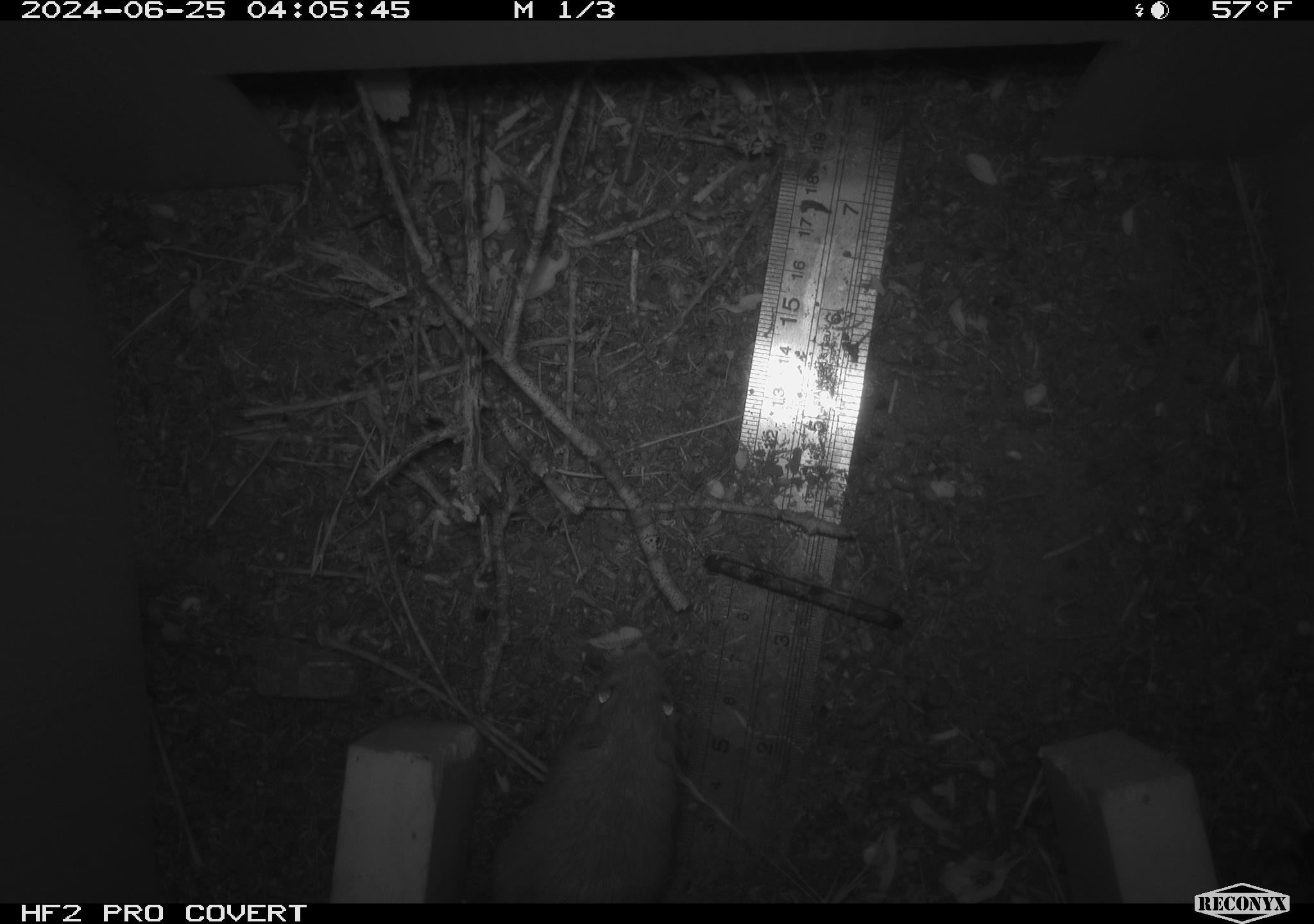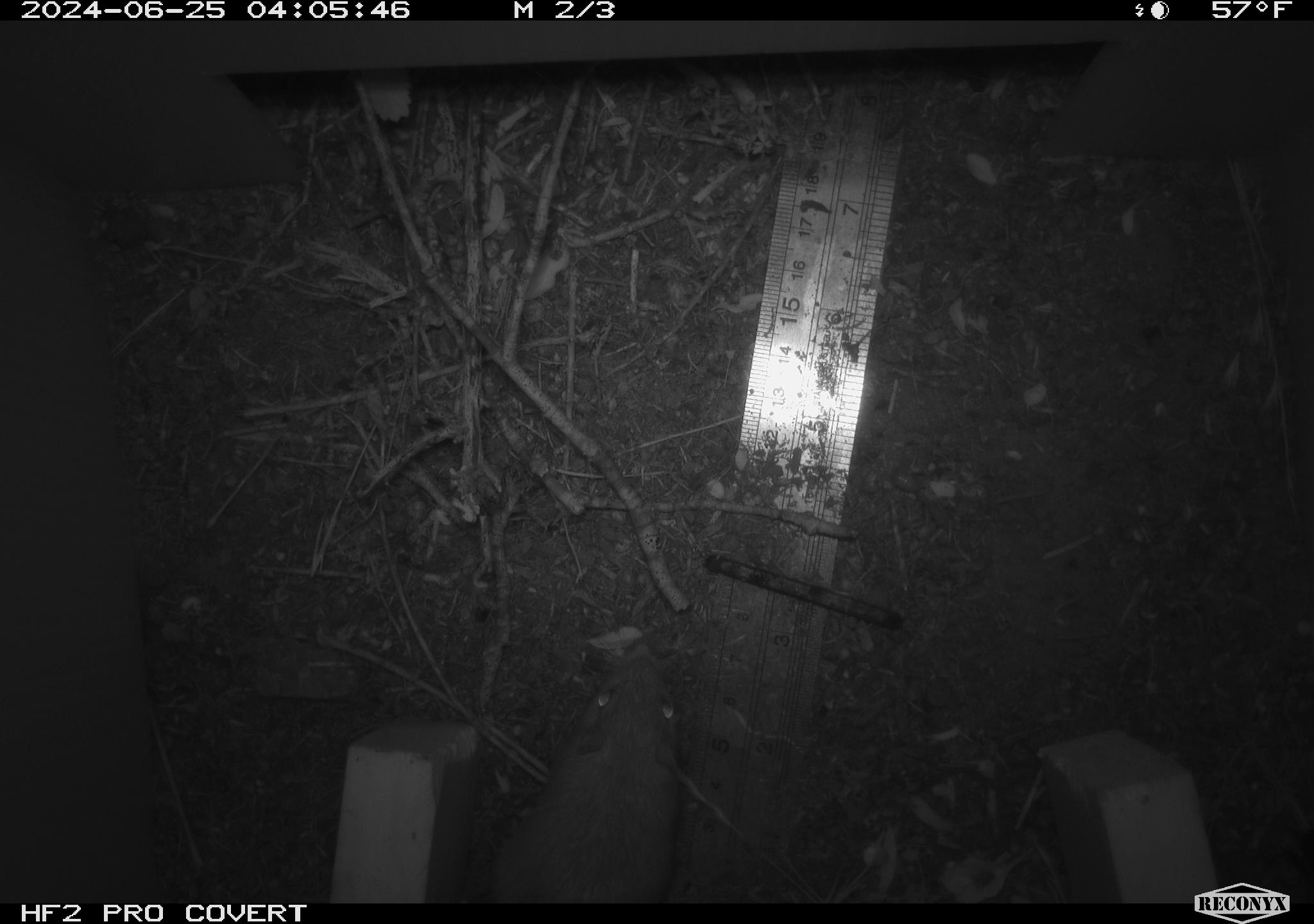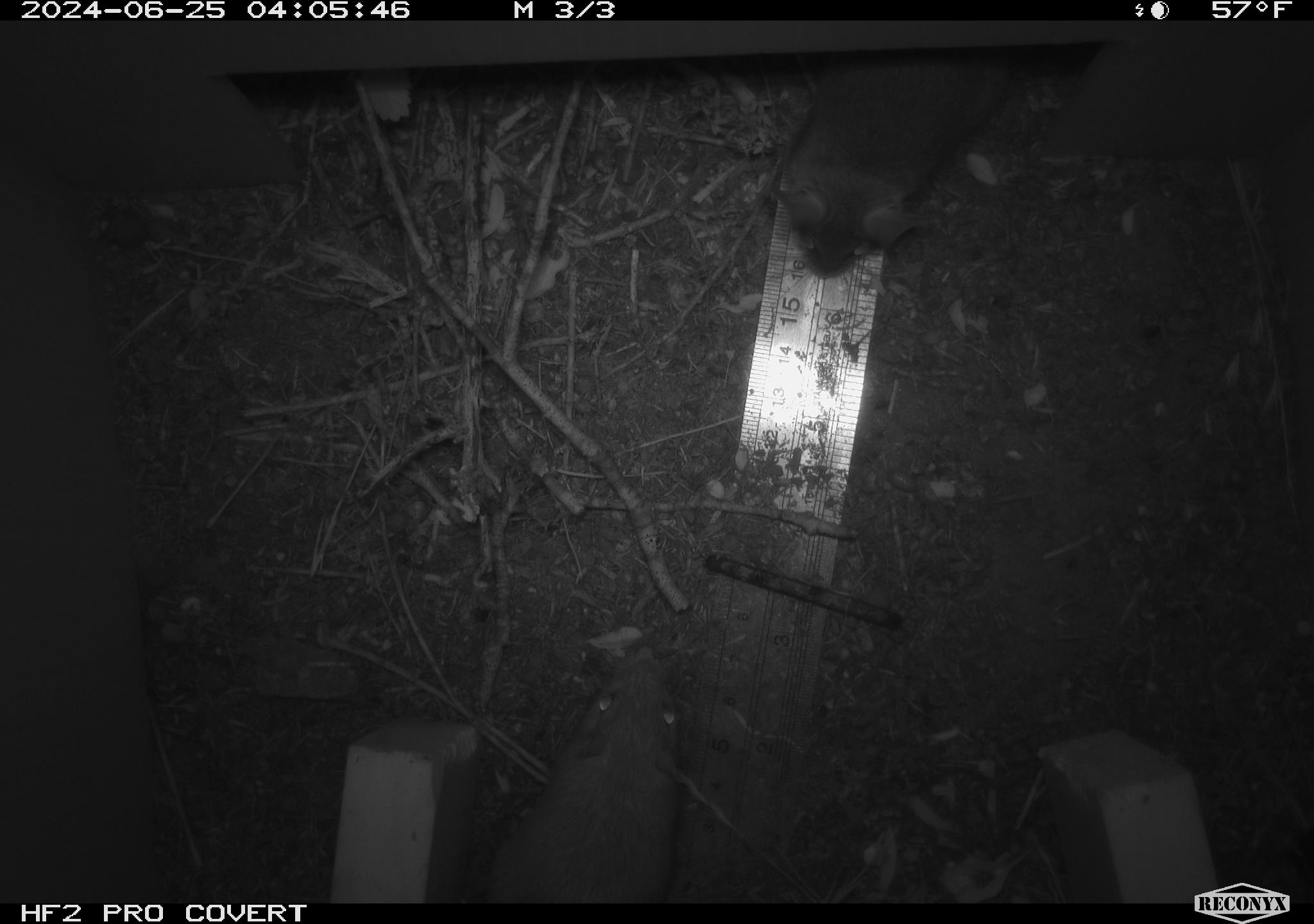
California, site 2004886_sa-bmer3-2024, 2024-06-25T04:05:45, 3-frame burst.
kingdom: Animalia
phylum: Chordata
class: Mammalia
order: Rodentia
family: Heteromyidae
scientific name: Heteromyidae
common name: kangaroo rats and pocket mice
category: heteromyidae family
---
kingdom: Animalia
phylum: Chordata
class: Mammalia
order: Rodentia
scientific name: Rodentia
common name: mouse species